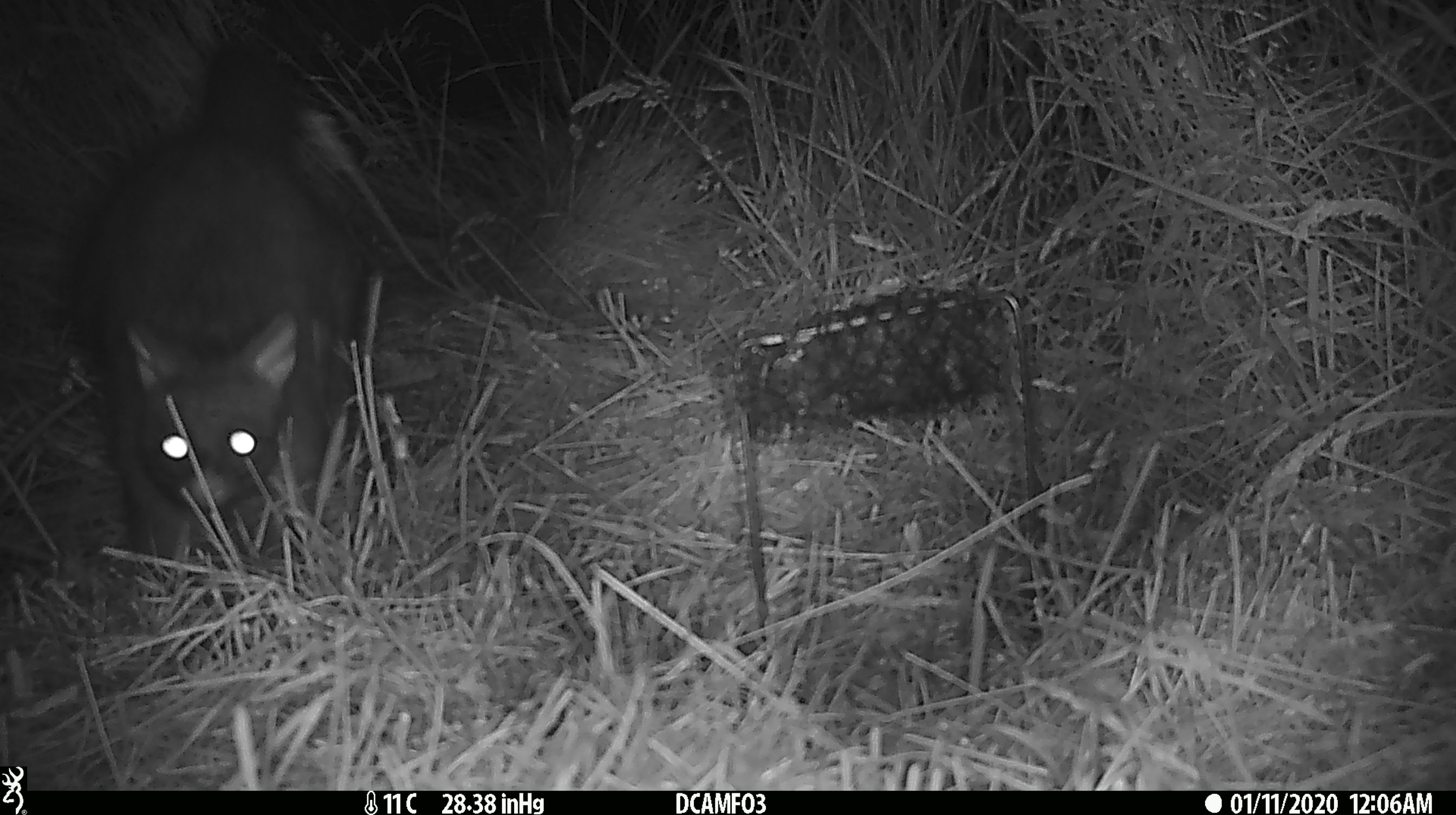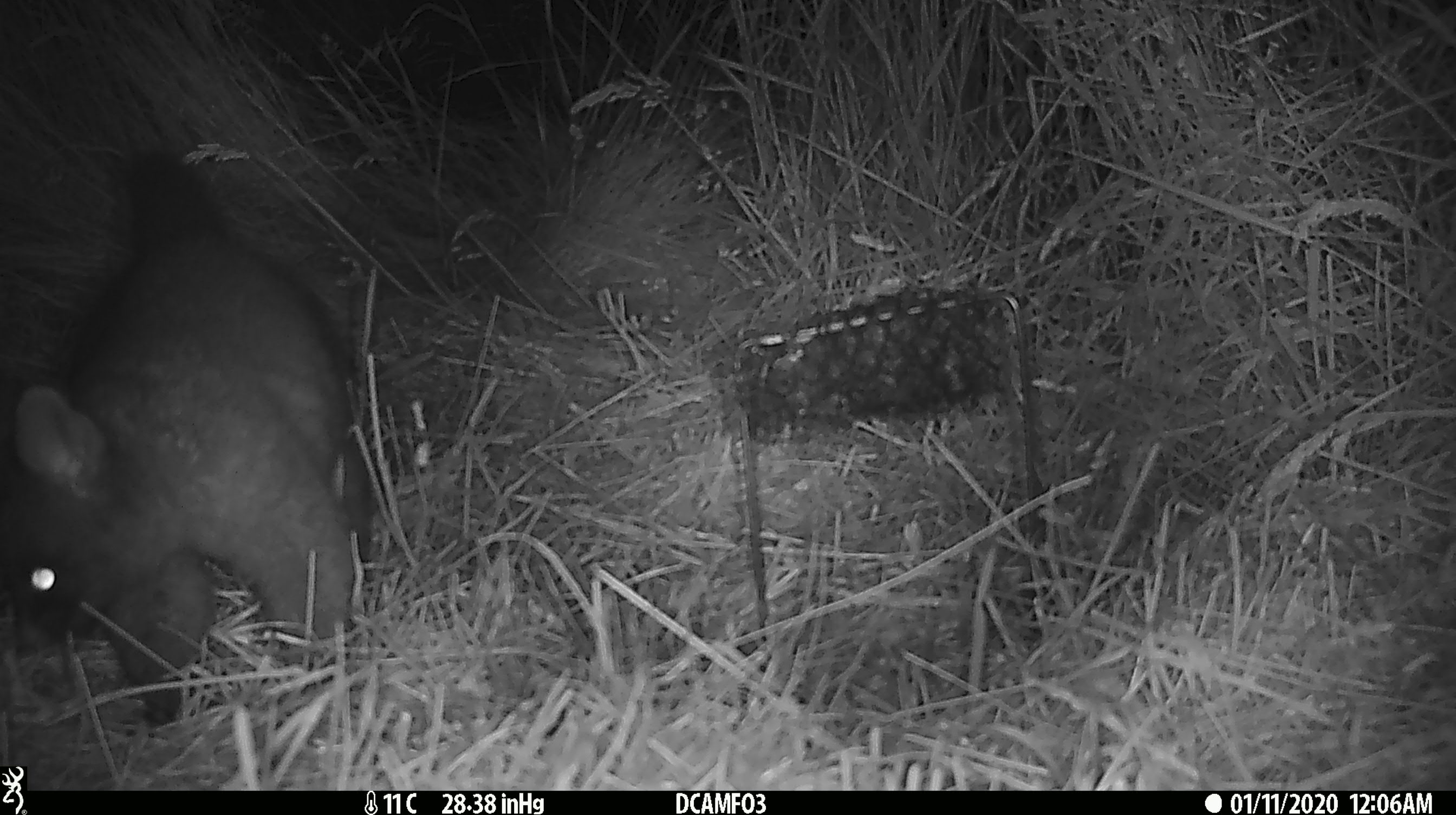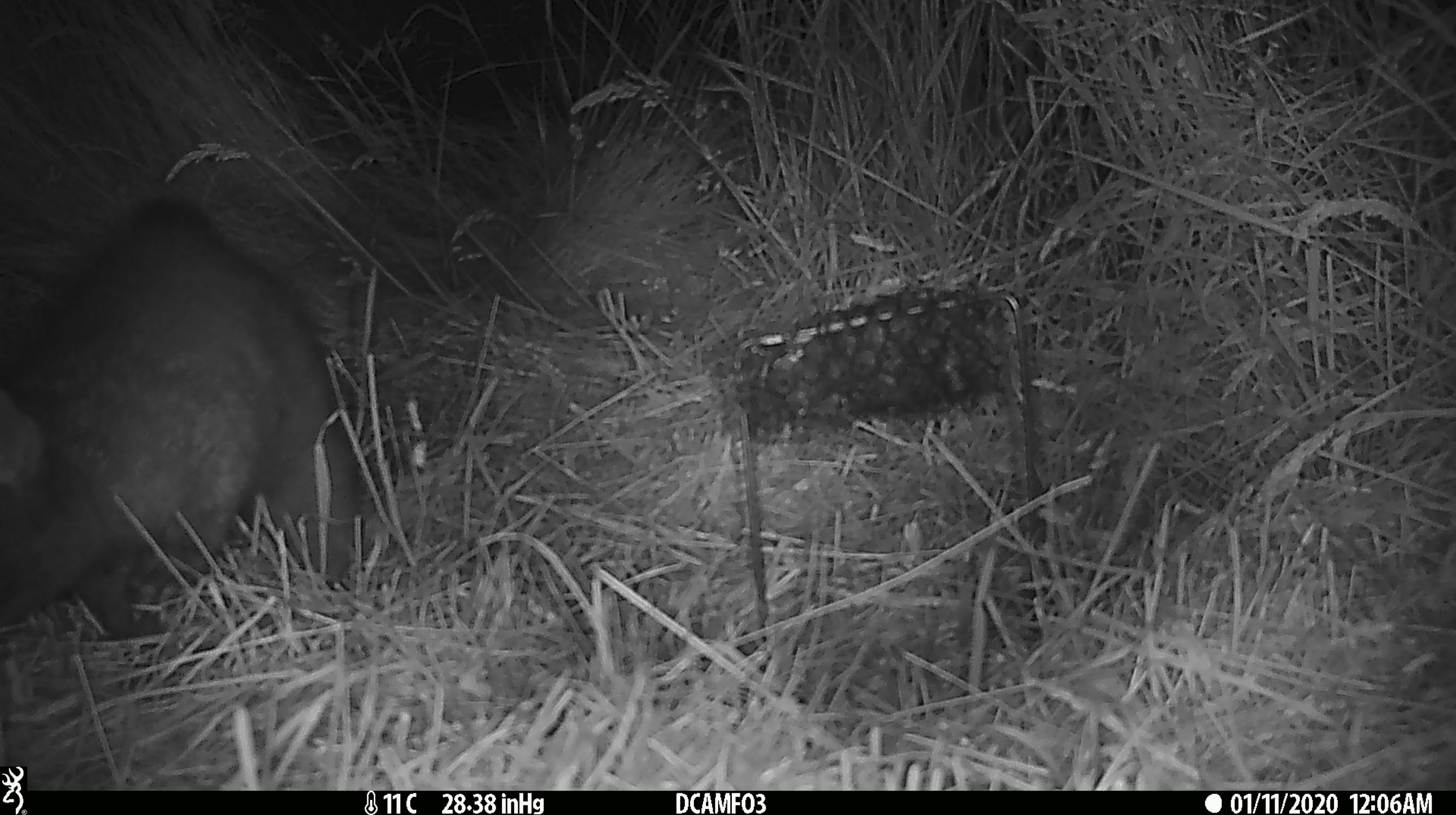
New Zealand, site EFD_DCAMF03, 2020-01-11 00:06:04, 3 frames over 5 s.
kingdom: Animalia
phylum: Chordata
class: Mammalia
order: Diprotodontia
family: Phalangeridae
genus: Trichosurus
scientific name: Trichosurus vulpecula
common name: common brushtail possum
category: possum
Possum (common brushtail possum) (Trichosurus vulpecula).